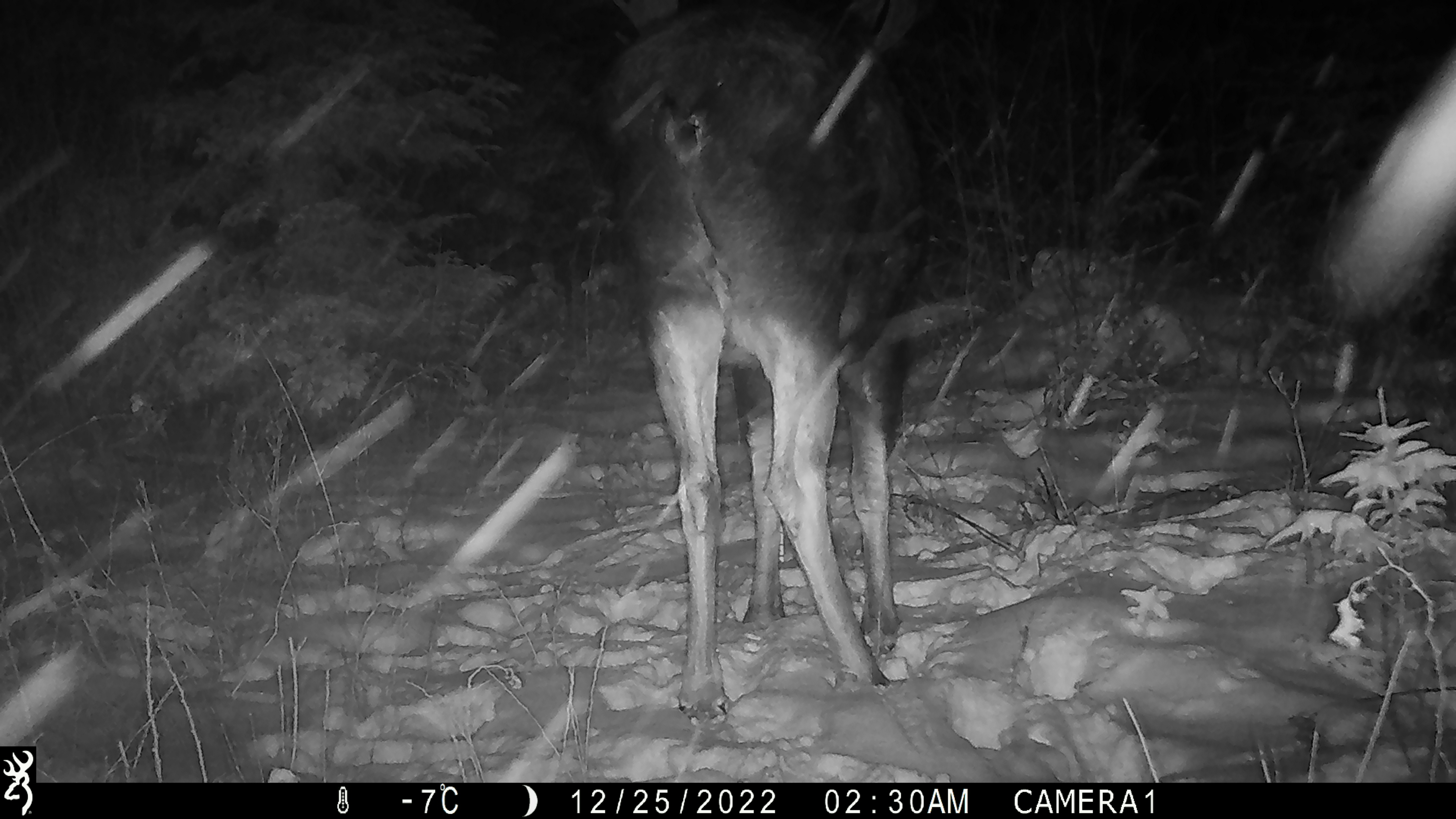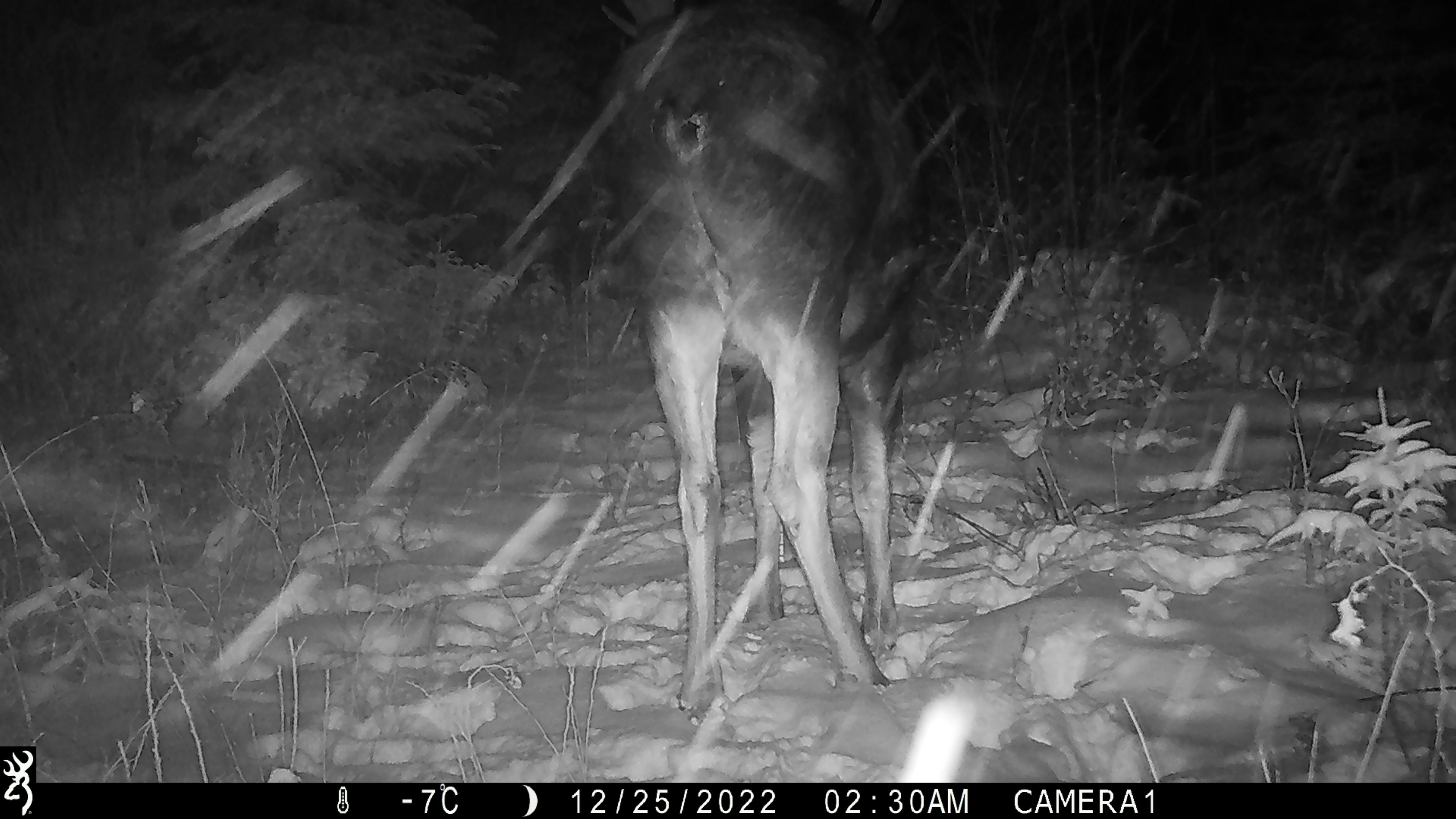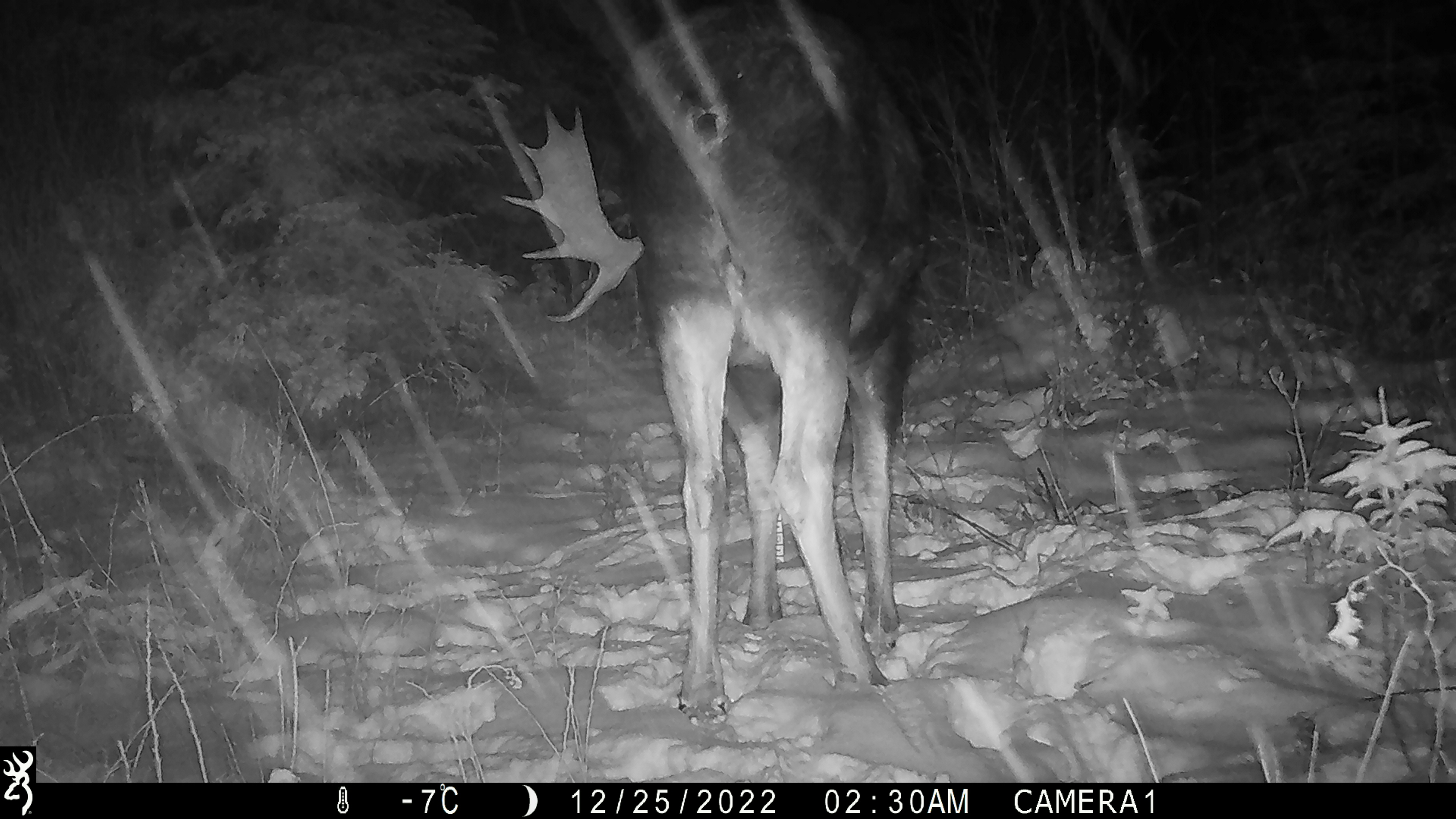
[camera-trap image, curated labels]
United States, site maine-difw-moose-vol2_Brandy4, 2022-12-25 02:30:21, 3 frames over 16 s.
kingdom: Animalia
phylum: Chordata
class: Mammalia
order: Artiodactyla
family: Cervidae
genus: Alces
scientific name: Alces alces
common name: moose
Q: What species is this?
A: Moose (Alces alces).